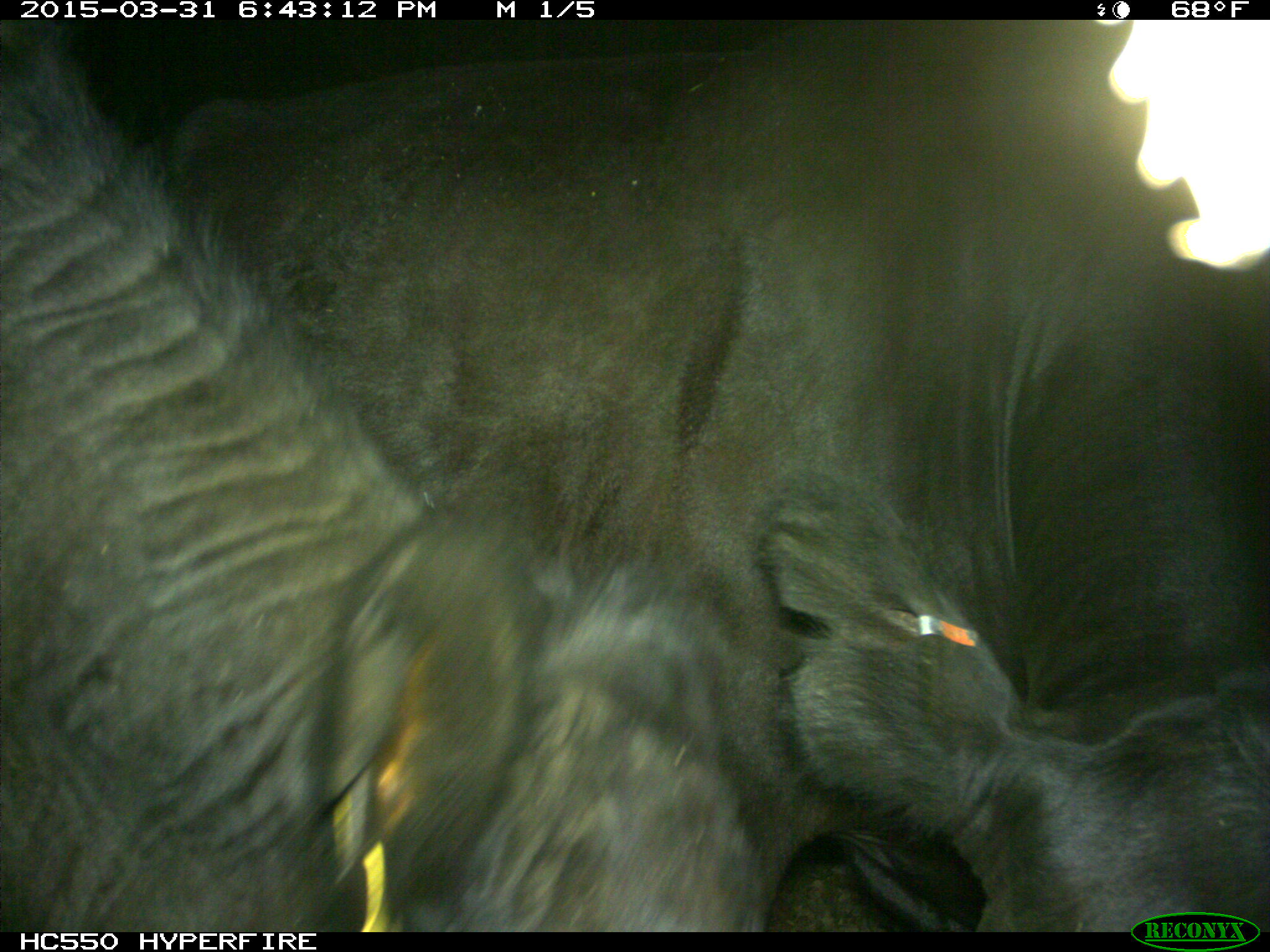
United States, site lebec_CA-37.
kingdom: Animalia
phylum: Chordata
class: Mammalia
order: Artiodactyla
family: Bovidae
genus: Bos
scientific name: Bos taurus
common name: domestic cow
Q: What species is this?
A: Bos taurus (domestic cow).